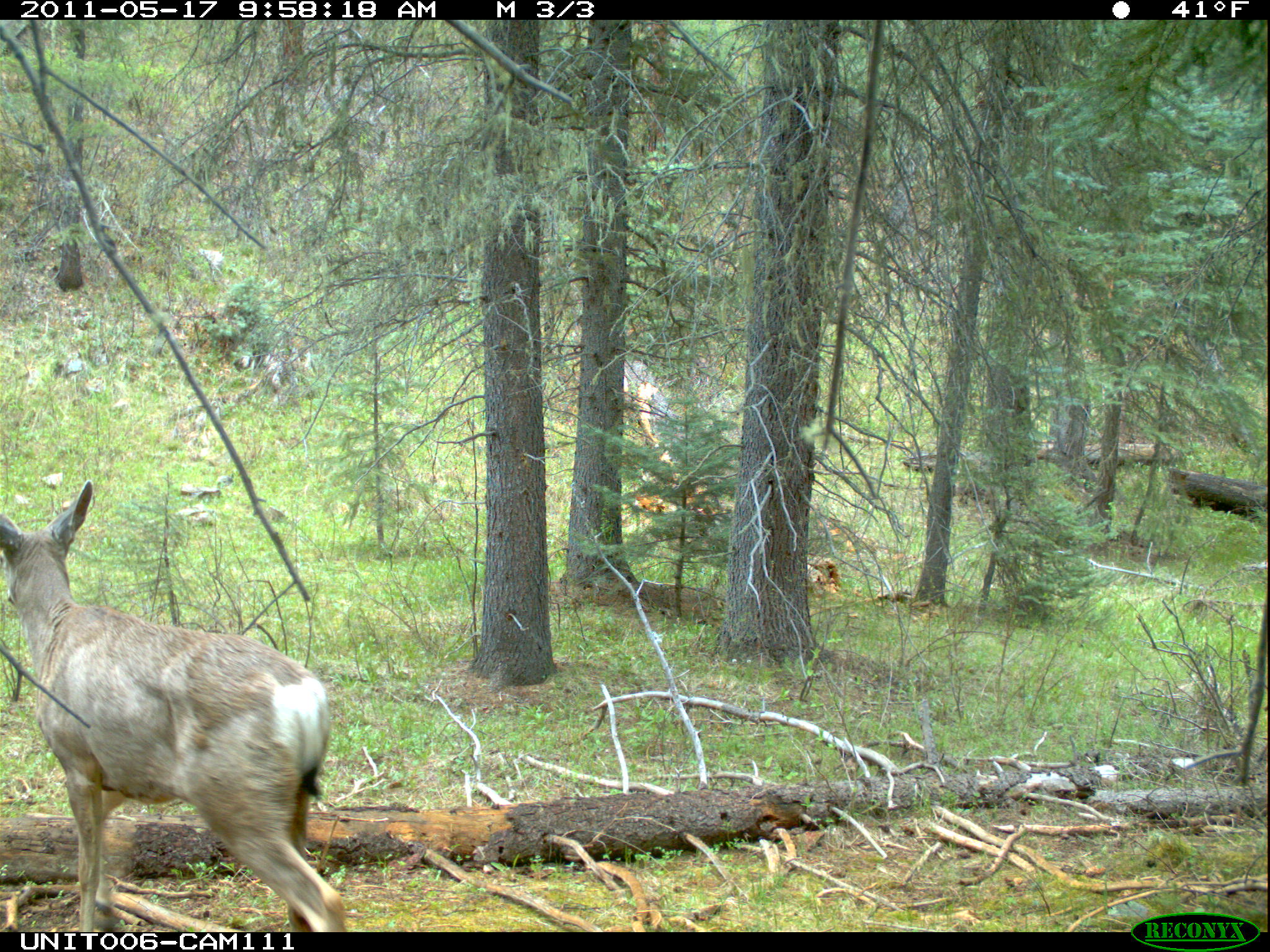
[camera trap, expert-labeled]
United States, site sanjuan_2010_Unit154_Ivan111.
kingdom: Animalia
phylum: Chordata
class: Mammalia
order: Artiodactyla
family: Cervidae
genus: Odocoileus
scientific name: Odocoileus hemionus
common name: mule deer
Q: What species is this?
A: Odocoileus hemionus (mule deer).